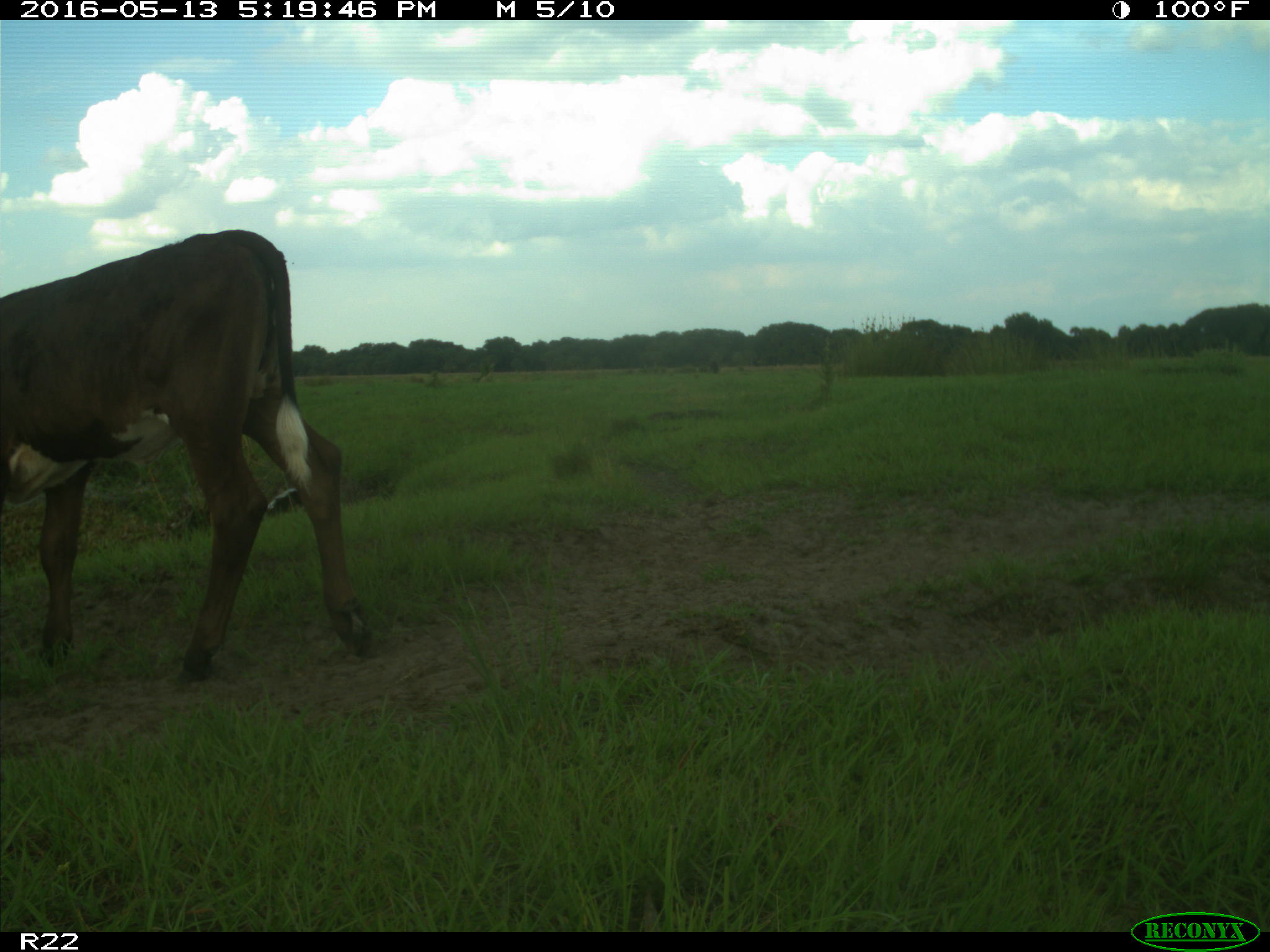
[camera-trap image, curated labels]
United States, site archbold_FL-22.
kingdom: Animalia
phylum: Chordata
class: Mammalia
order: Artiodactyla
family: Bovidae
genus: Bos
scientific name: Bos taurus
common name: domestic cow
Bos taurus (domestic cow).